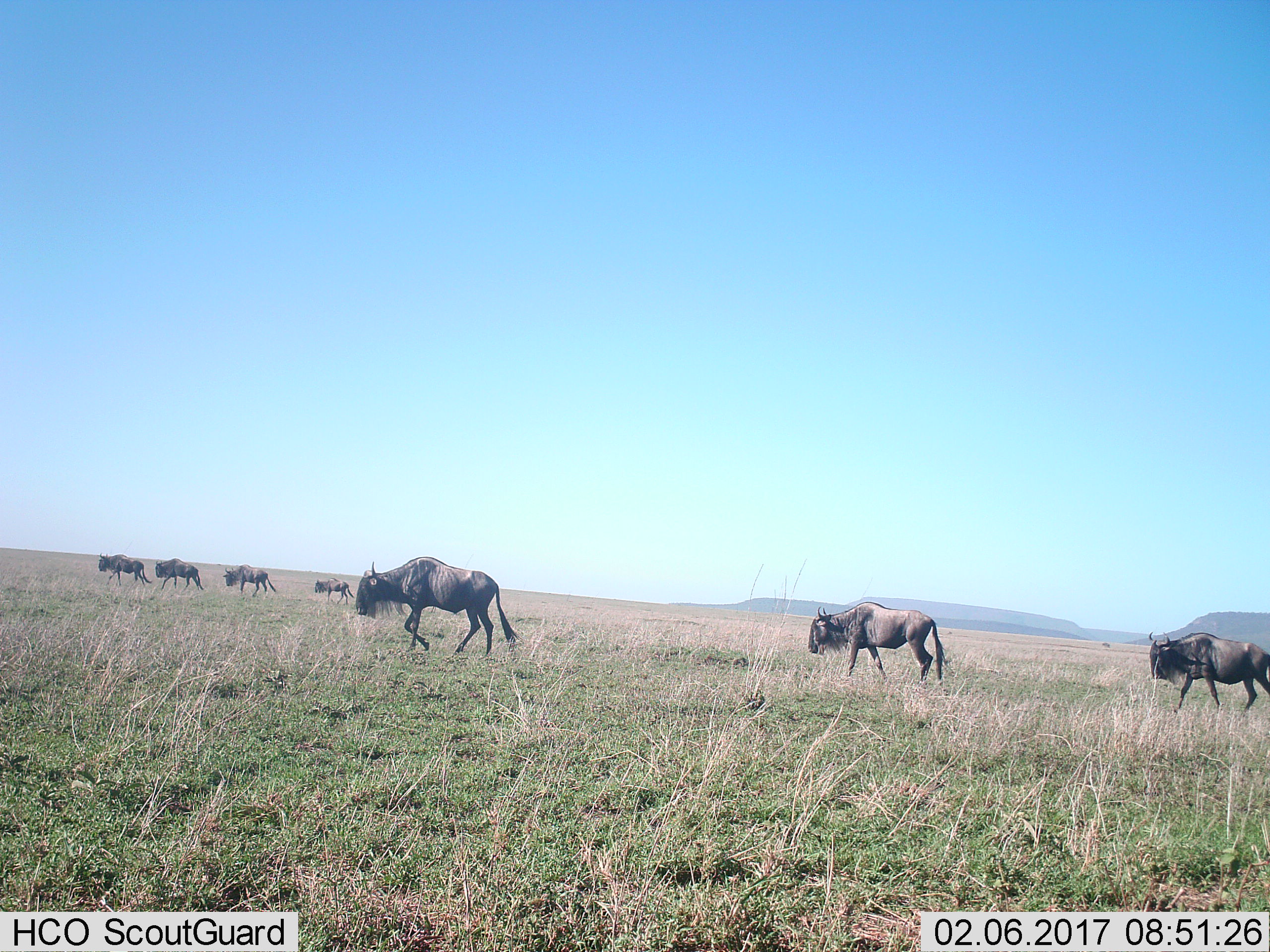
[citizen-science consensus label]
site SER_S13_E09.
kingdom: Animalia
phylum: Chordata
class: Mammalia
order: Artiodactyla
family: Bovidae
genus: Connochaetes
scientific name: Connochaetes taurinus taurinus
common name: blue wildebeest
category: wildebeestblue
Wildebeestblue (blue wildebeest) (Connochaetes taurinus taurinus), count 7. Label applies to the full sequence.